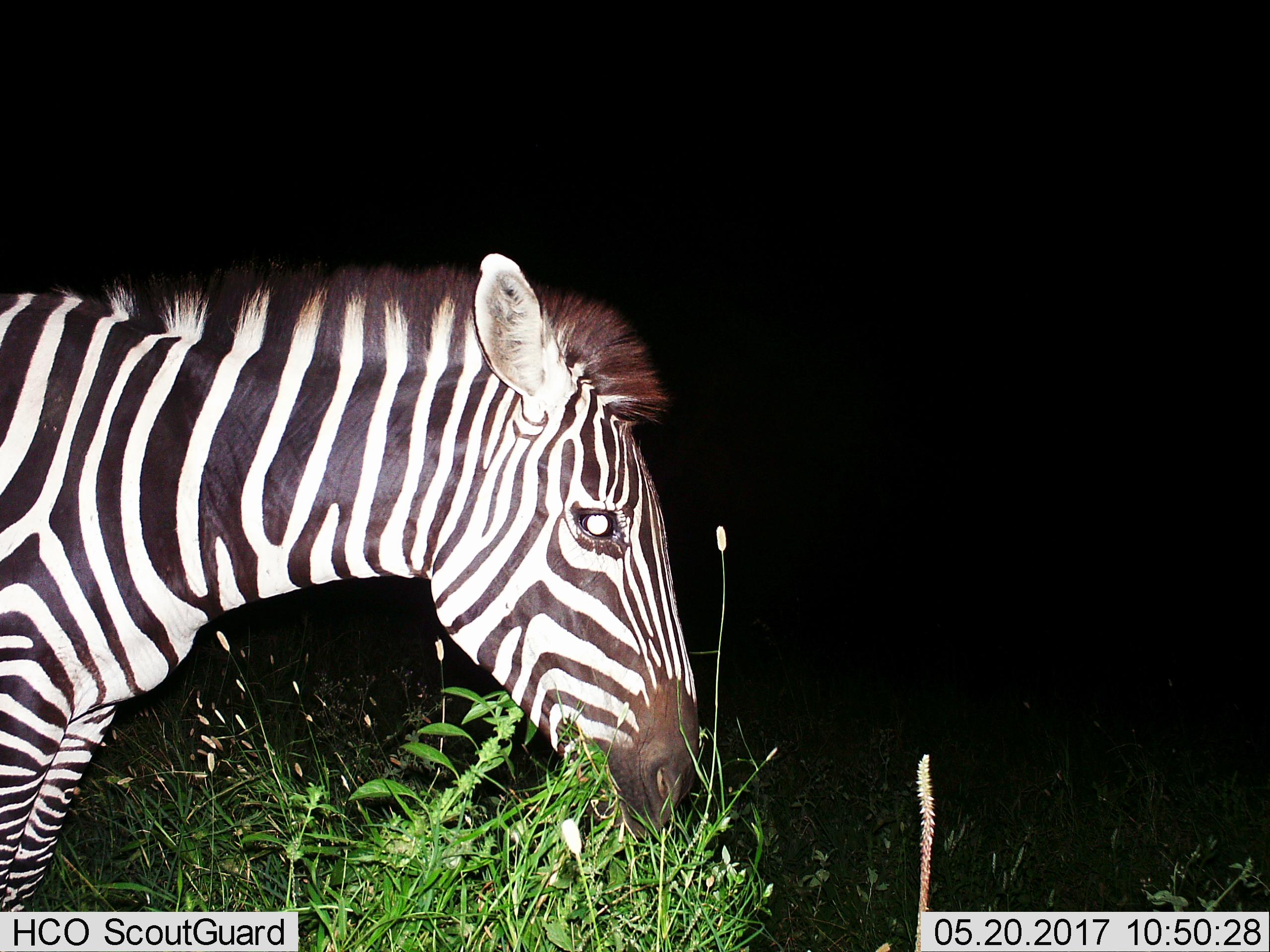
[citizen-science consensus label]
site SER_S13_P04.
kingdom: Animalia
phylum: Chordata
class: Mammalia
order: Perissodactyla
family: Equidae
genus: Equus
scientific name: Equus quagga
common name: plains zebra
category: zebraplains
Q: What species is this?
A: Zebraplains (plains zebra) (Equus quagga).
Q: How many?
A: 1.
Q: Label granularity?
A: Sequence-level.